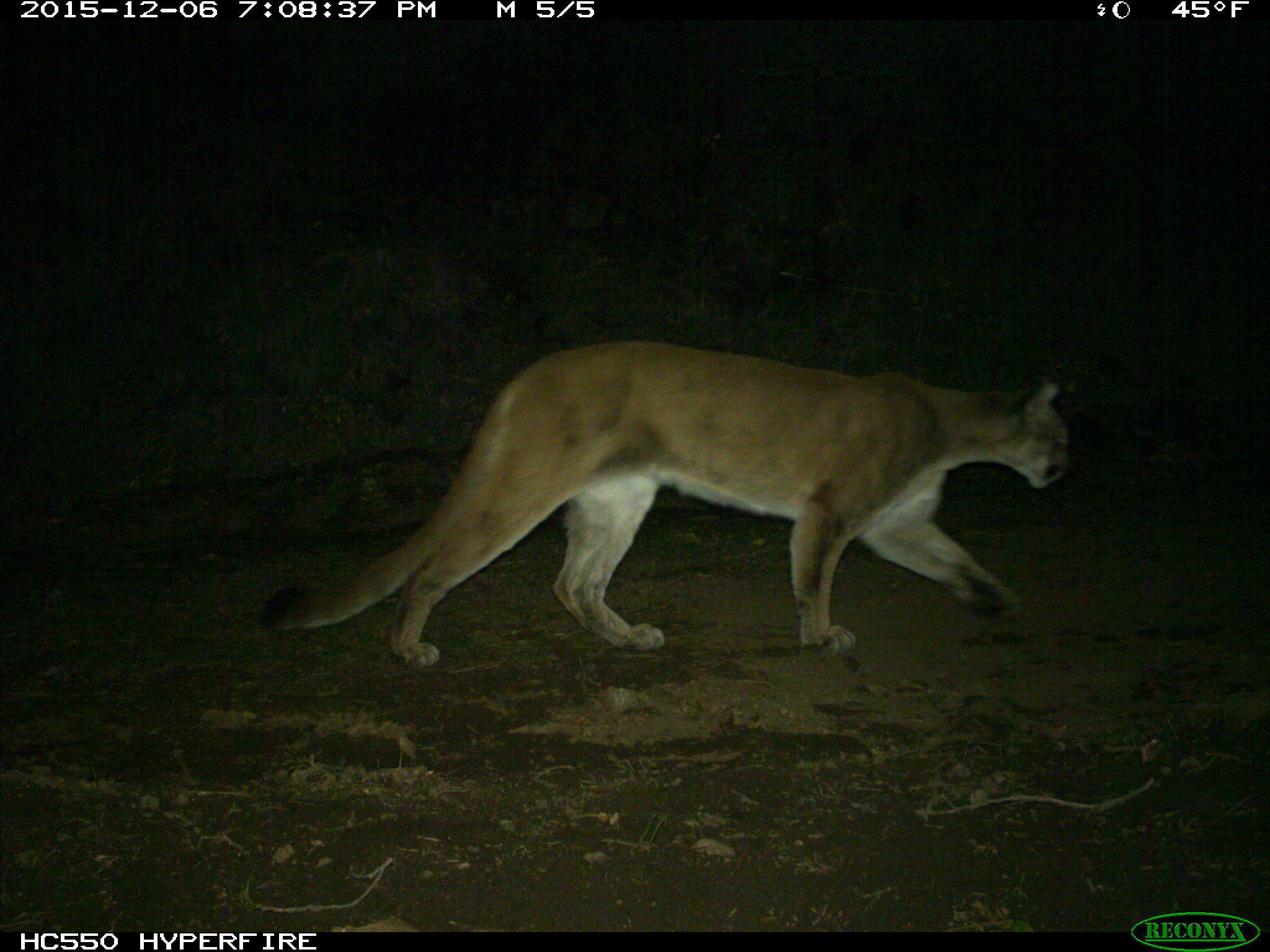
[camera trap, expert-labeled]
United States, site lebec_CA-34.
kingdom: Animalia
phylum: Chordata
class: Mammalia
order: Carnivora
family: Felidae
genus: Puma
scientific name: Puma concolor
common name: mountain lion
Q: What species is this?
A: Puma concolor (mountain lion).